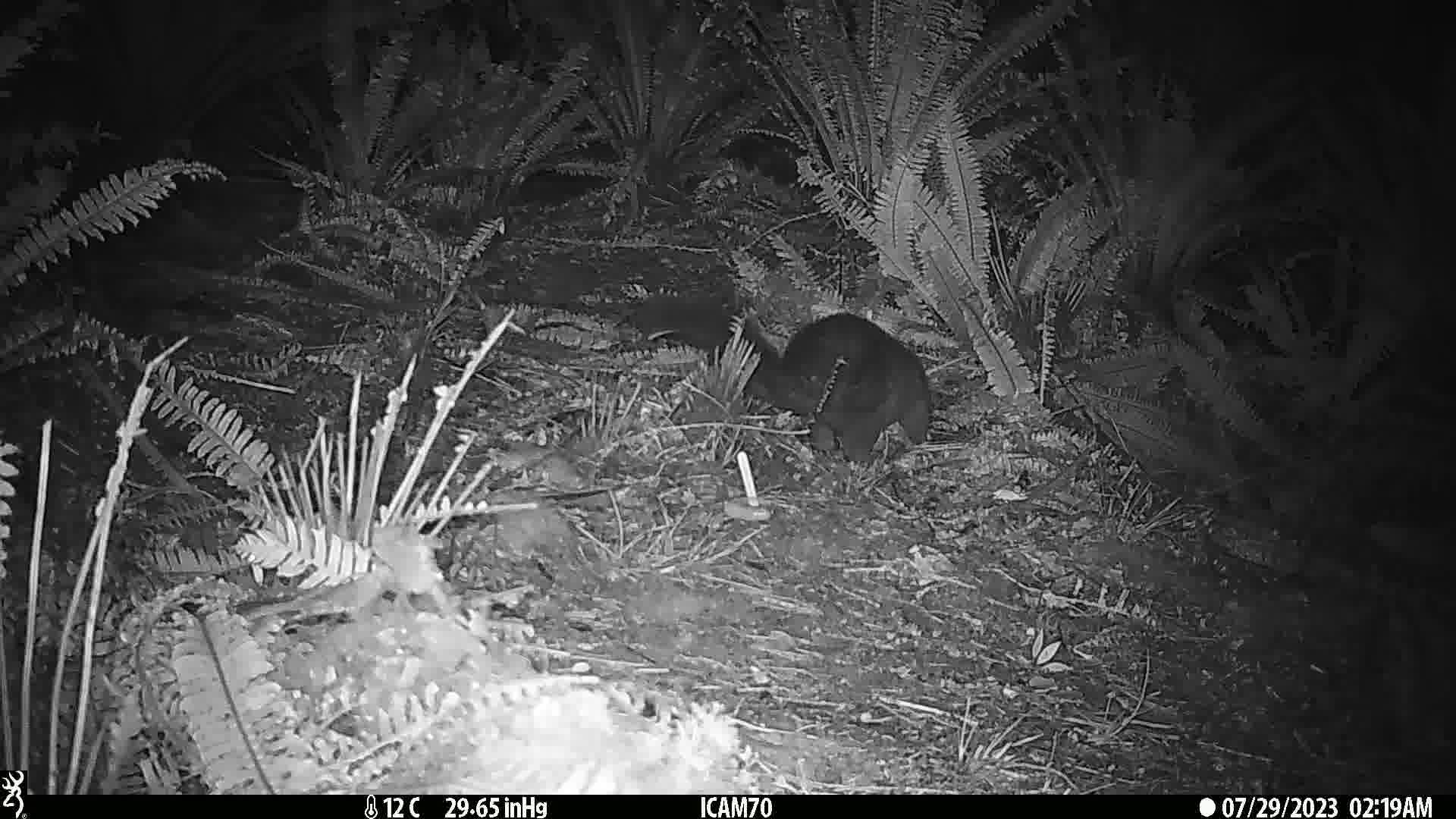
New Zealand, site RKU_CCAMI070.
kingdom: Animalia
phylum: Chordata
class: Mammalia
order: Diprotodontia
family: Phalangeridae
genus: Trichosurus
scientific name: Trichosurus vulpecula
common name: common brushtail possum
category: possum